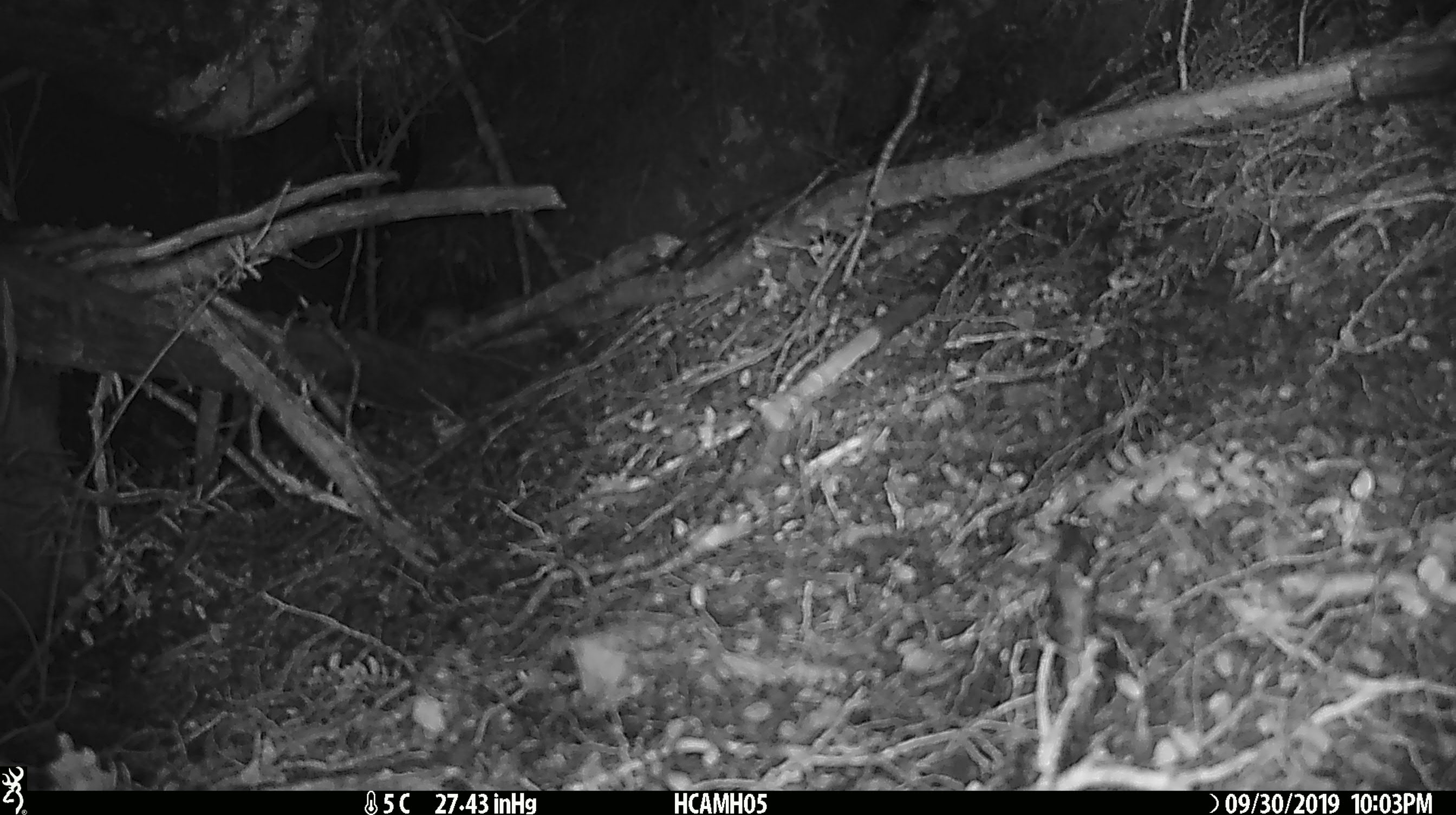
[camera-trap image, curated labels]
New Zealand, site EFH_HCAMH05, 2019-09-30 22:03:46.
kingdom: Animalia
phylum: Chordata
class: Mammalia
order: Rodentia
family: Muridae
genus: Mus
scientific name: Mus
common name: mouse